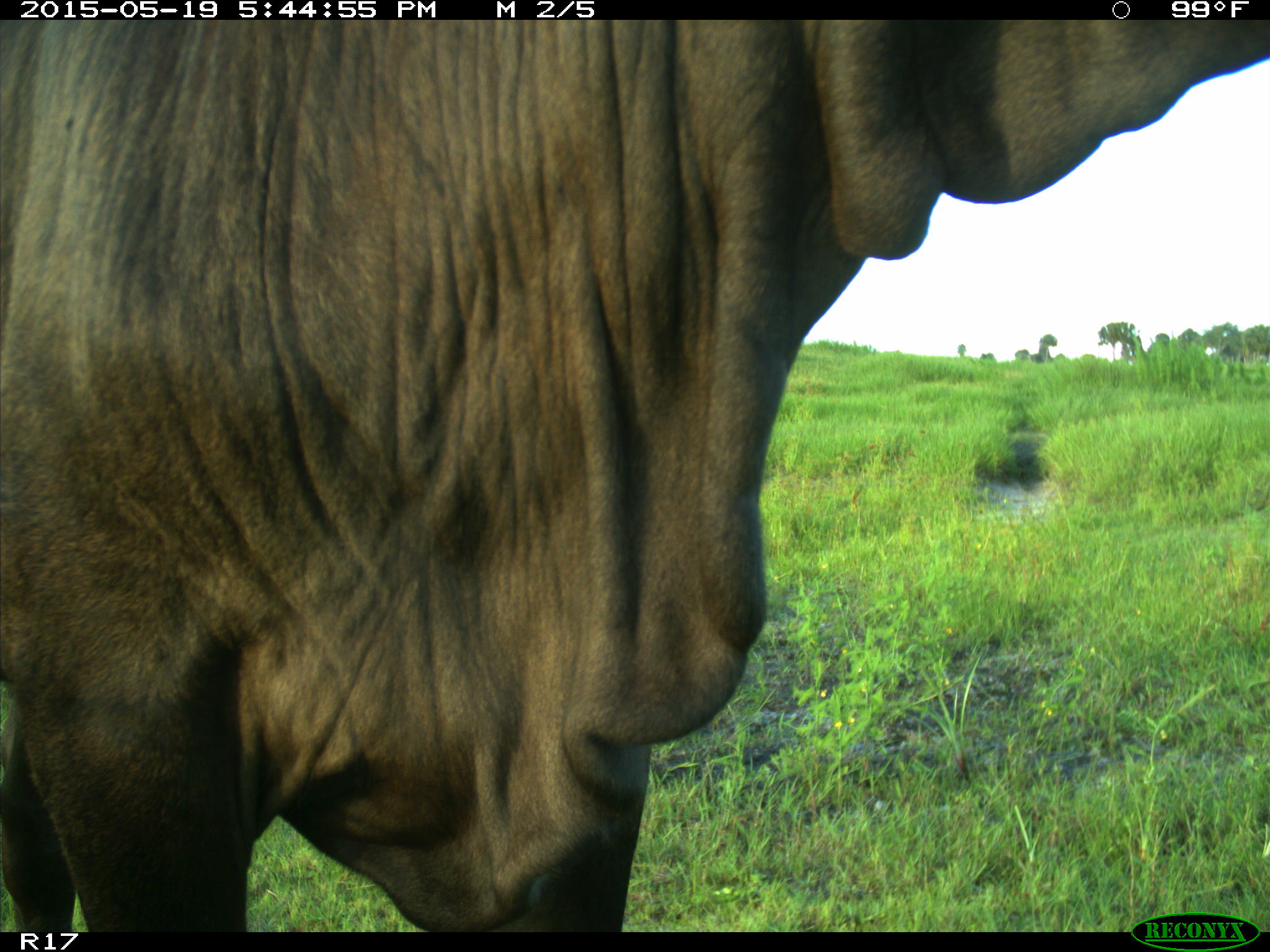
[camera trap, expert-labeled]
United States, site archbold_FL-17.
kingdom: Animalia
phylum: Chordata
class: Mammalia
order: Artiodactyla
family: Bovidae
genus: Bos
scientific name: Bos taurus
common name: domestic cow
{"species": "Bos taurus (domestic cow)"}